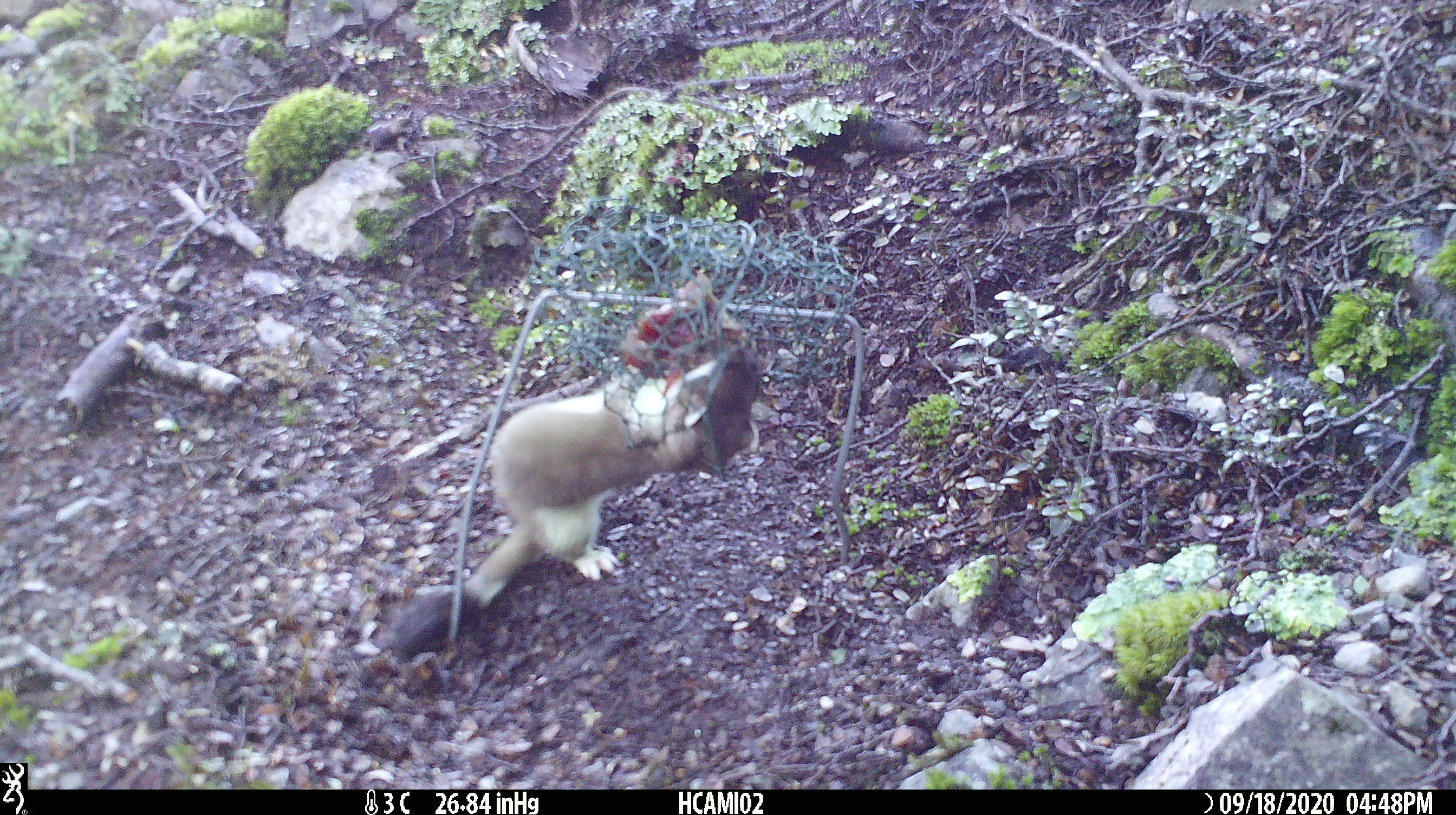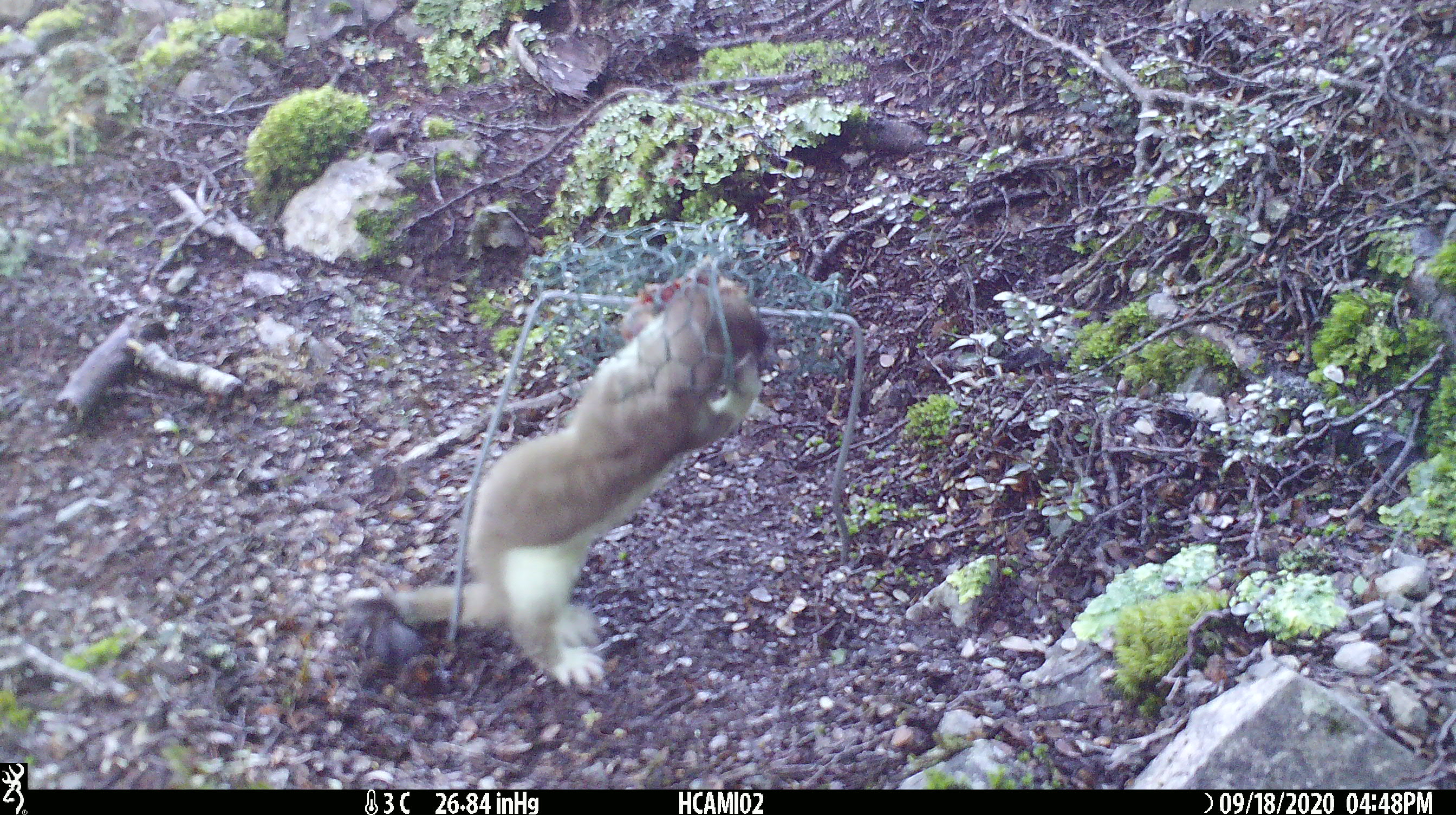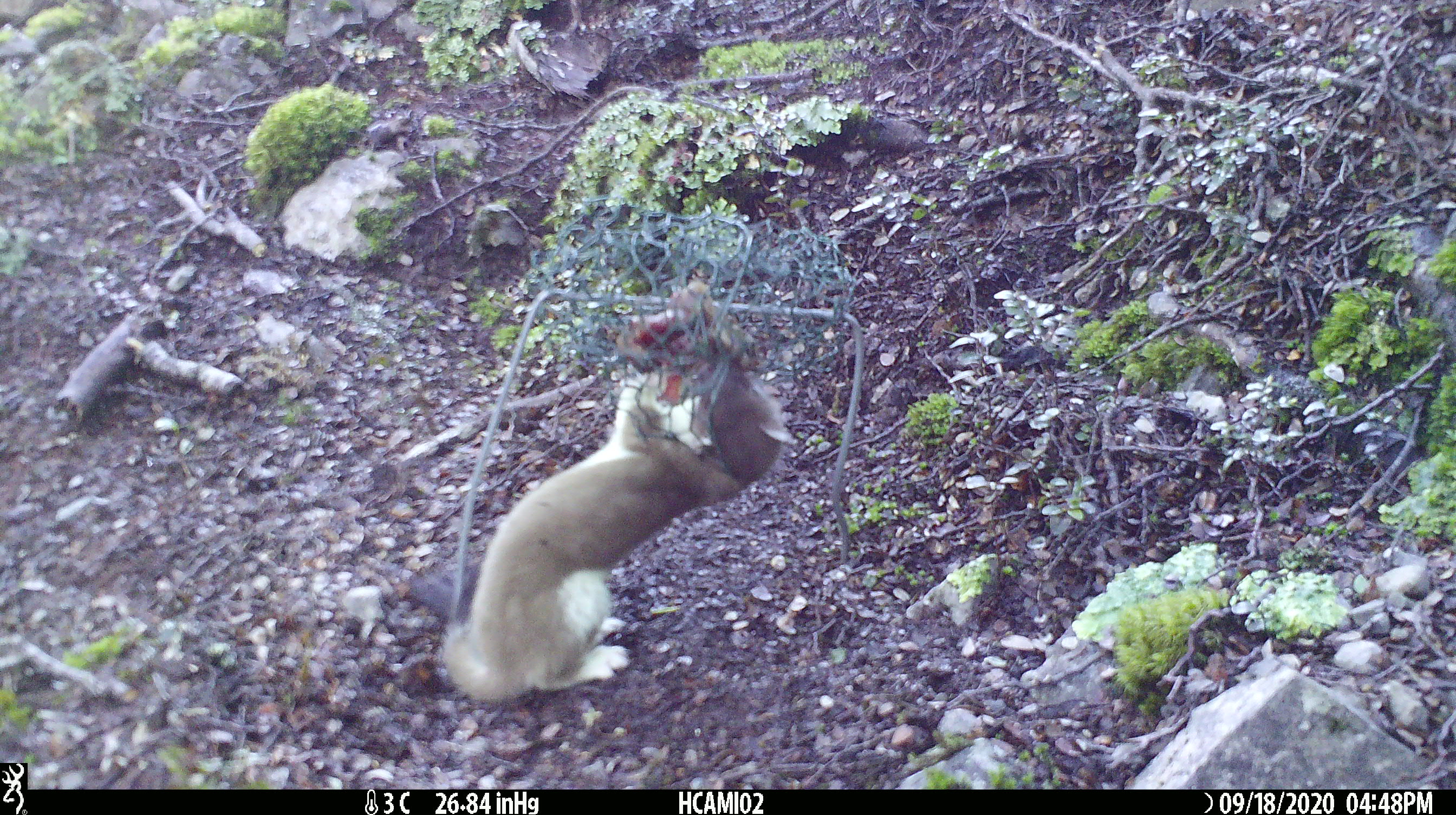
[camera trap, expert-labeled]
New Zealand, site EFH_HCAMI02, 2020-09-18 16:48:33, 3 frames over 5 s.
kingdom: Animalia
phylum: Chordata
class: Mammalia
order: Carnivora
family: Mustelidae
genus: Mustela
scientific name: Mustela erminea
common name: stoat